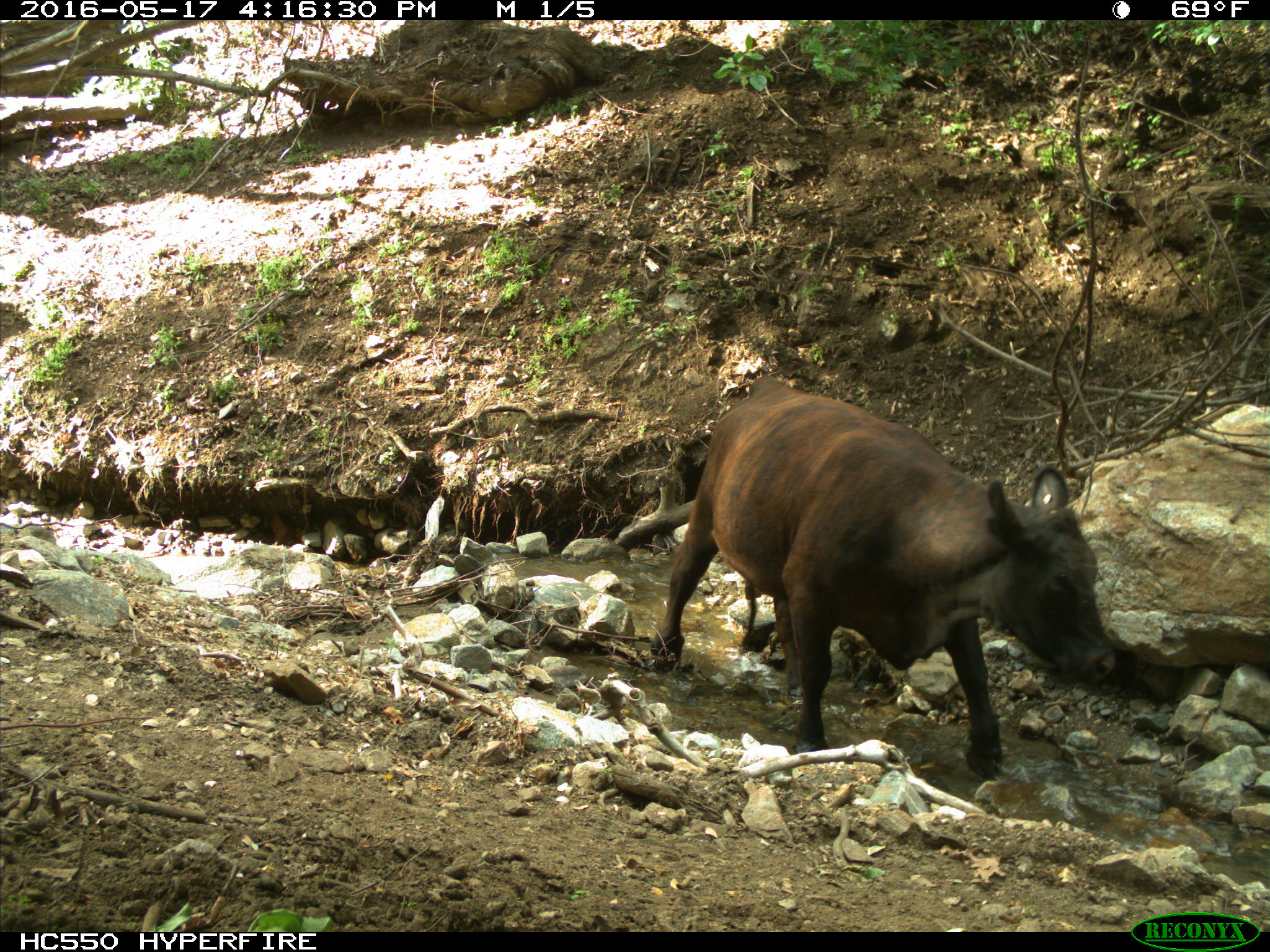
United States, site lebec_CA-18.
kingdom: Animalia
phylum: Chordata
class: Mammalia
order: Artiodactyla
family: Bovidae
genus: Bos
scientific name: Bos taurus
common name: domestic cow